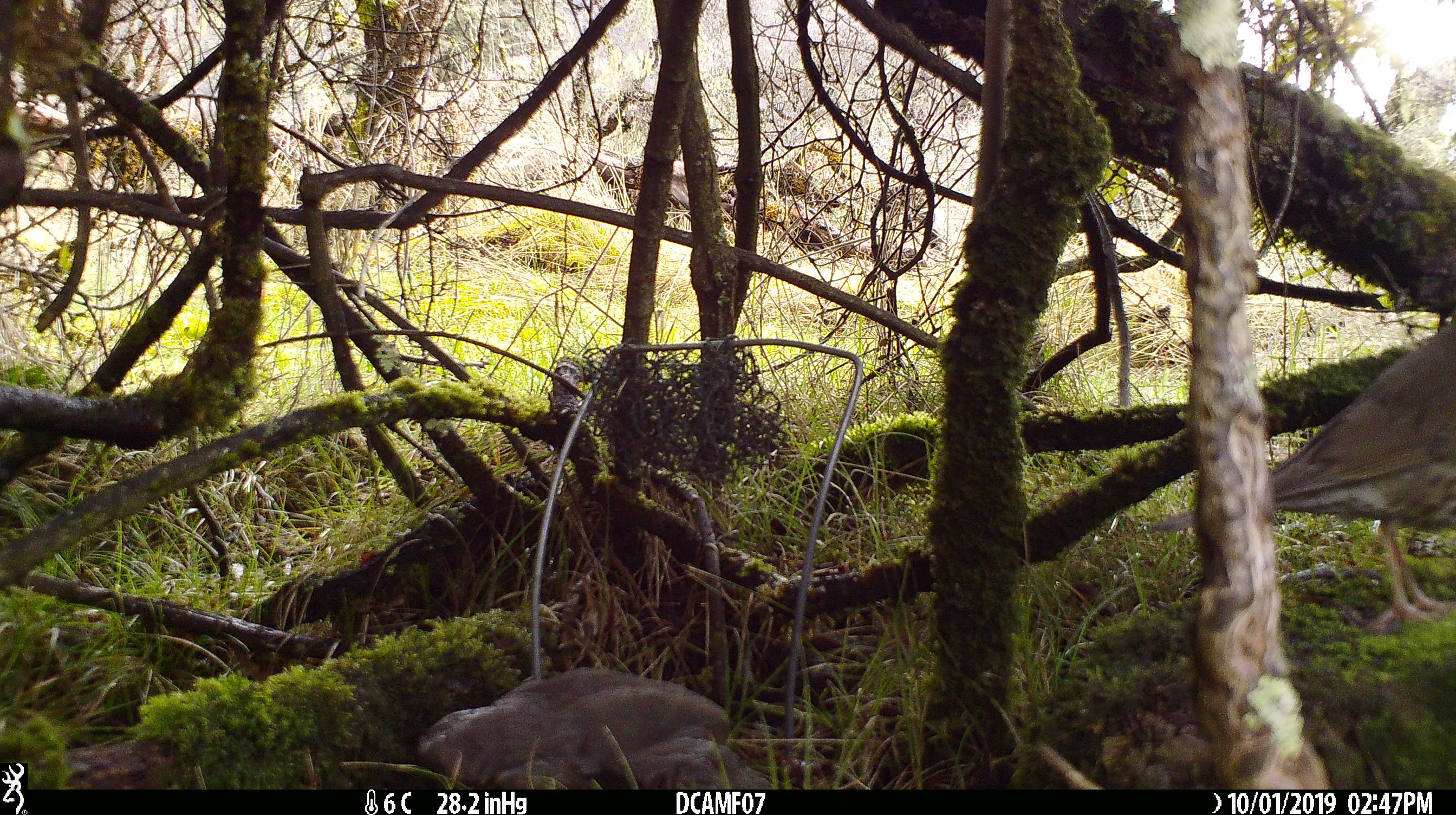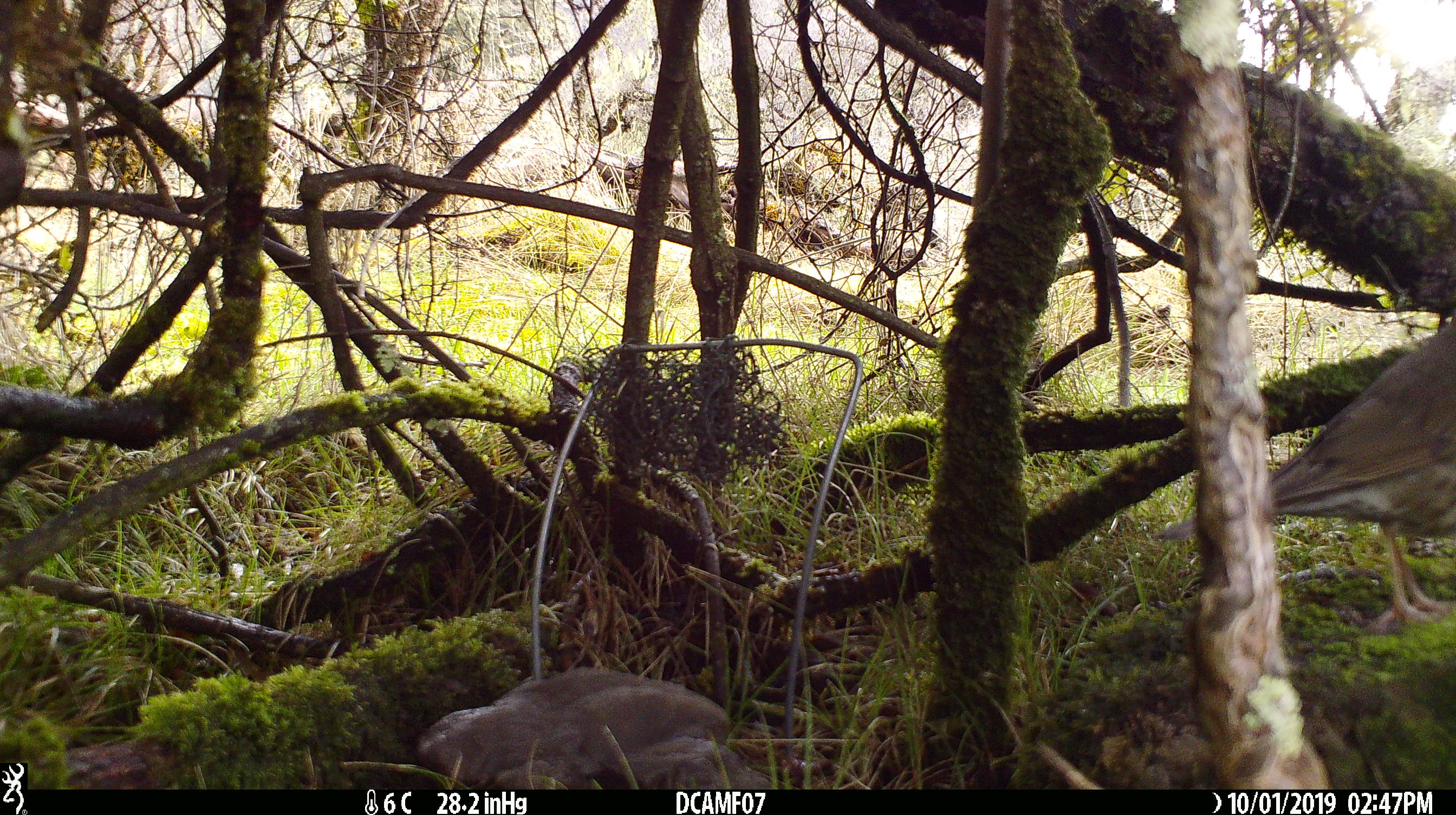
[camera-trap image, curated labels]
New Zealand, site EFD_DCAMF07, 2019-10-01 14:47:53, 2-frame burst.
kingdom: Animalia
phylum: Chordata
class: Aves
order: Passeriformes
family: Turdidae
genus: Turdus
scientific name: Turdus philomelos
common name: song thrush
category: thrush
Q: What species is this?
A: Thrush (song thrush) (Turdus philomelos).